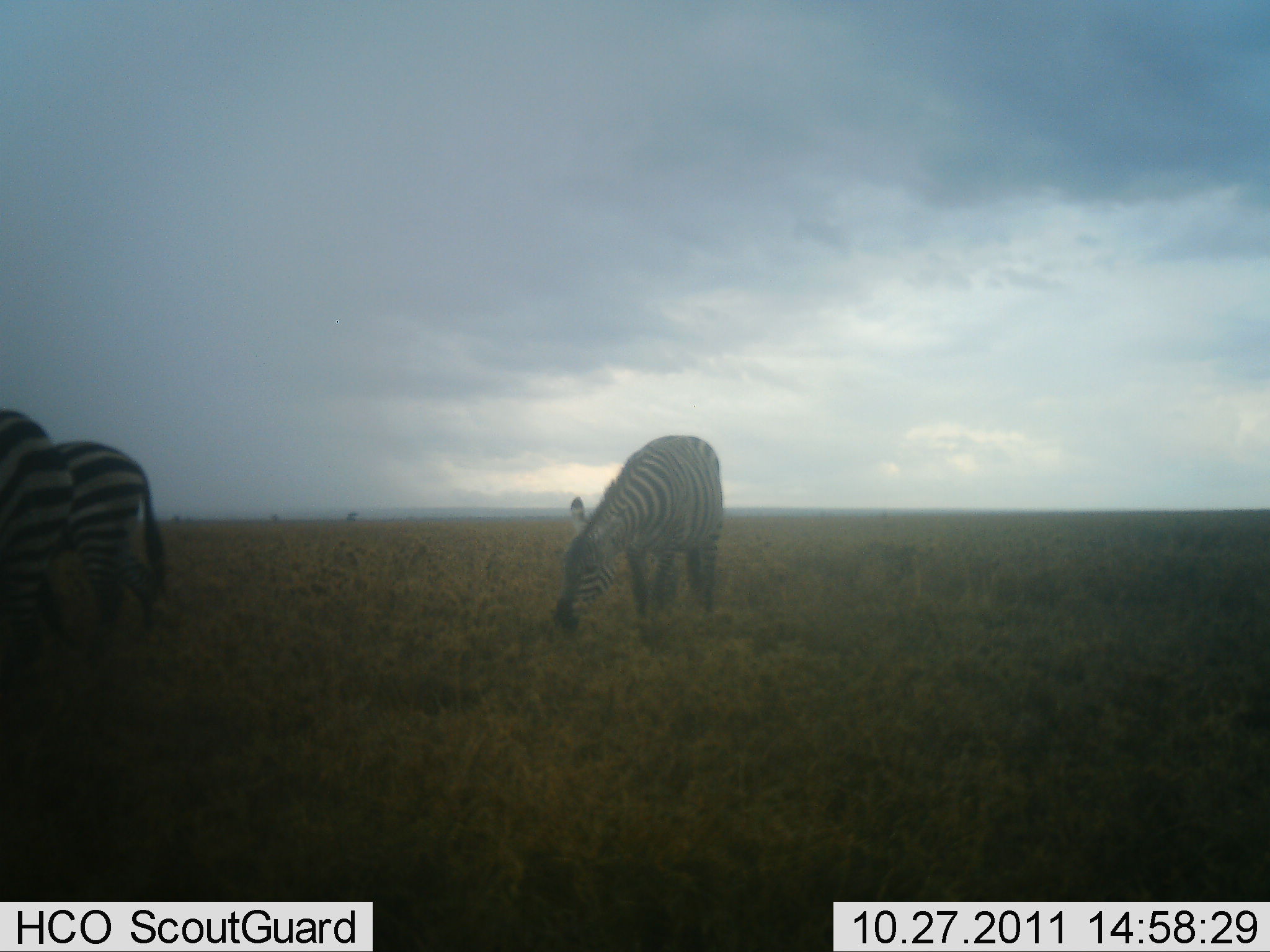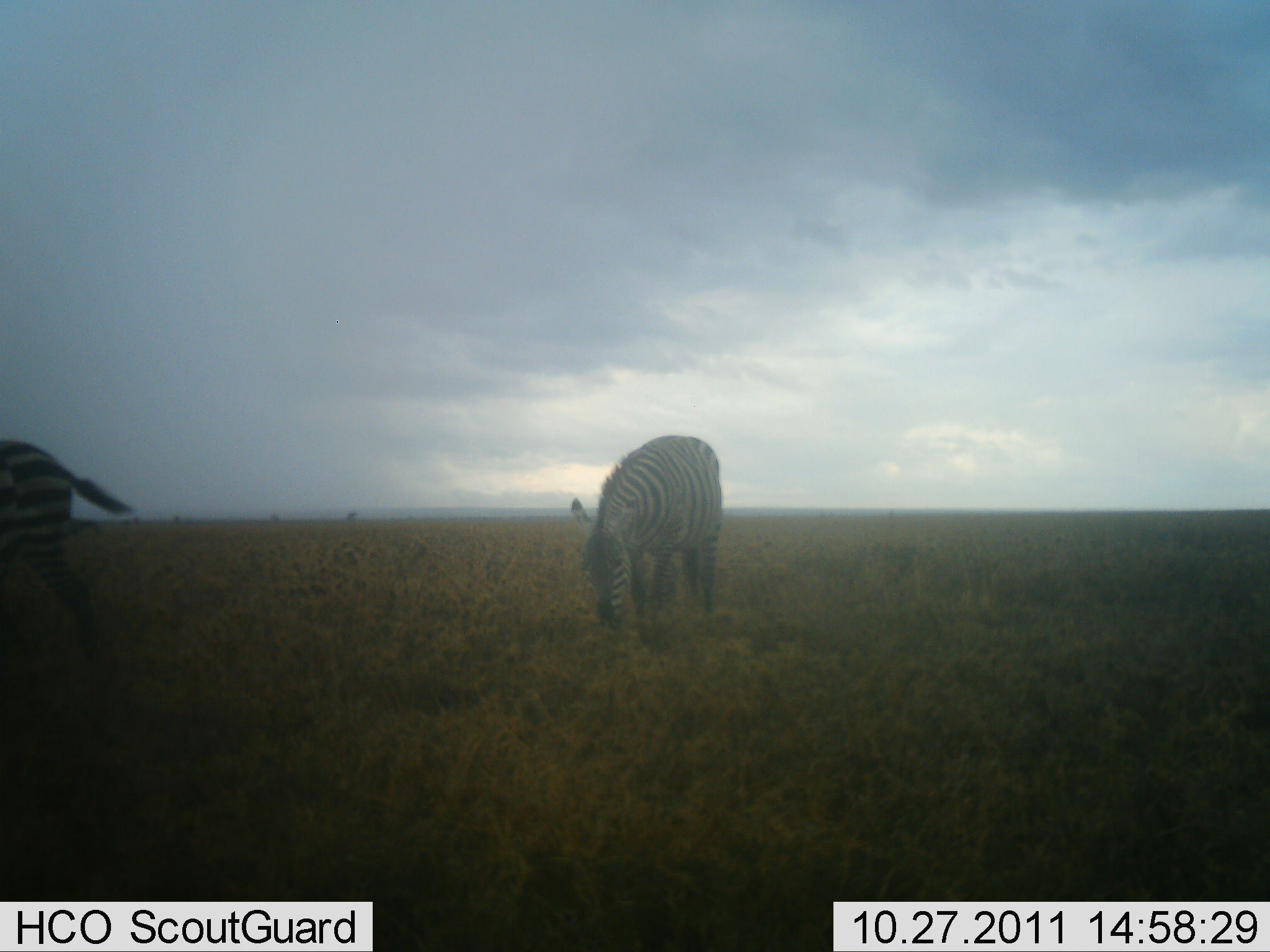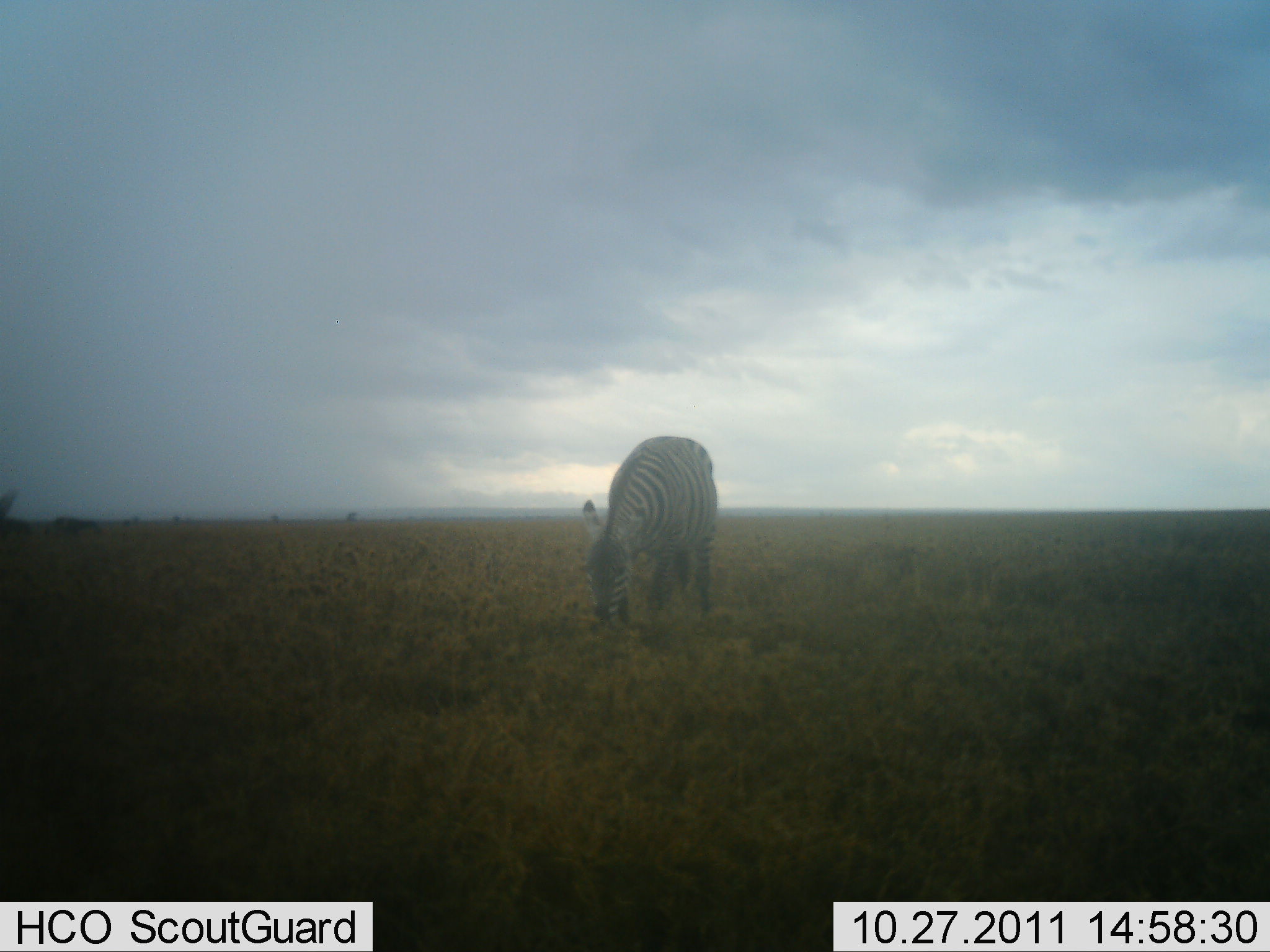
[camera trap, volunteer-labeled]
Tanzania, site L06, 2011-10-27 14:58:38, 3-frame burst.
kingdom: Animalia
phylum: Chordata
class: Mammalia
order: Perissodactyla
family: Equidae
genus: Equus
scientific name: Equus quagga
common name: plains zebra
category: zebra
Zebra (plains zebra) (Equus quagga), count 2. Behavior (volunteer vote fractions): standing 23%, resting 0%, moving 69%, interacting 0%. Young present (vote fraction): 0%. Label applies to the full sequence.